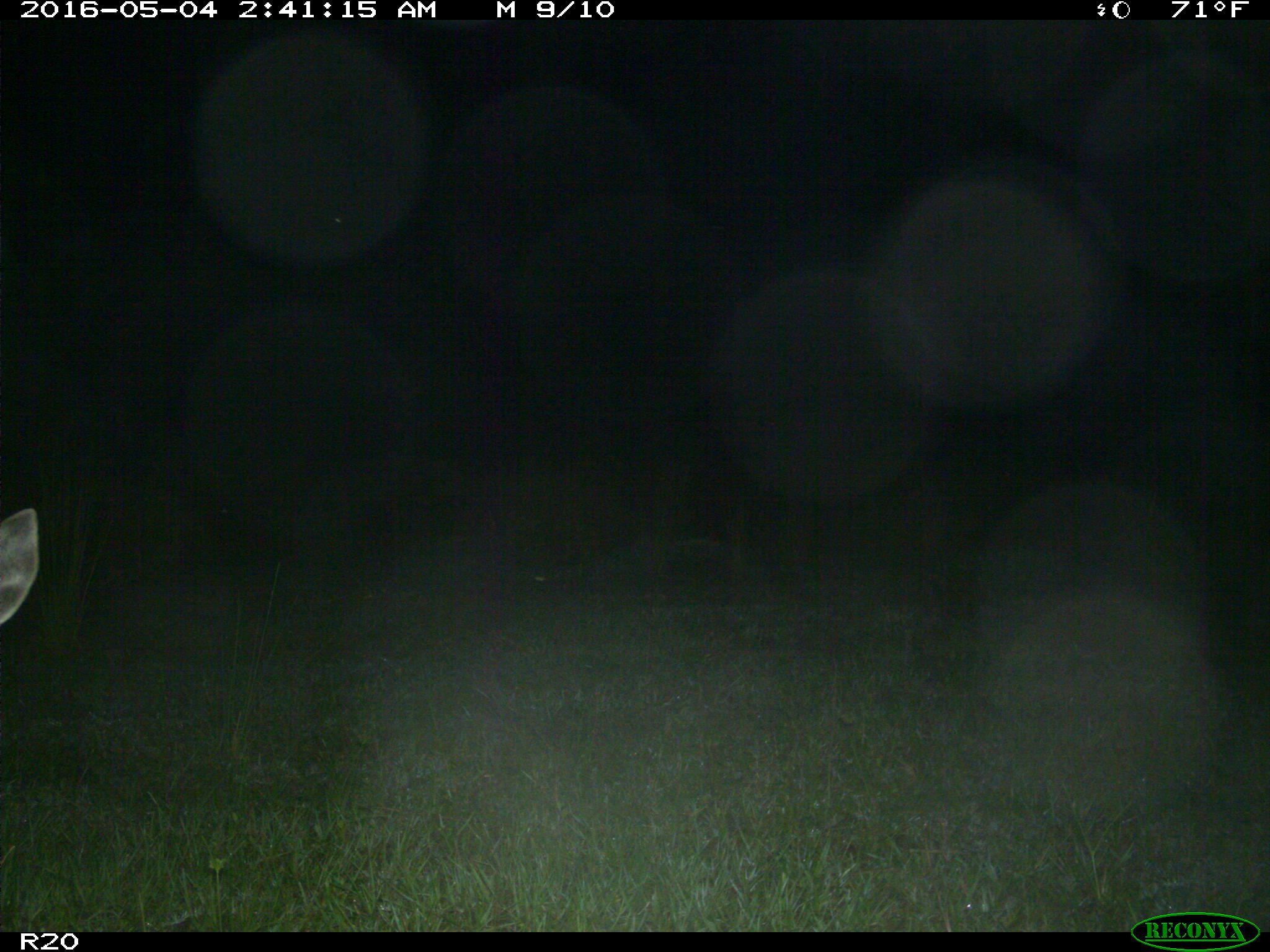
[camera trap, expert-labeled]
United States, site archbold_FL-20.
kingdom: Animalia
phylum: Chordata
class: Mammalia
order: Artiodactyla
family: Cervidae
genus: Odocoileus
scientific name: Odocoileus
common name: deer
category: unidentified deer